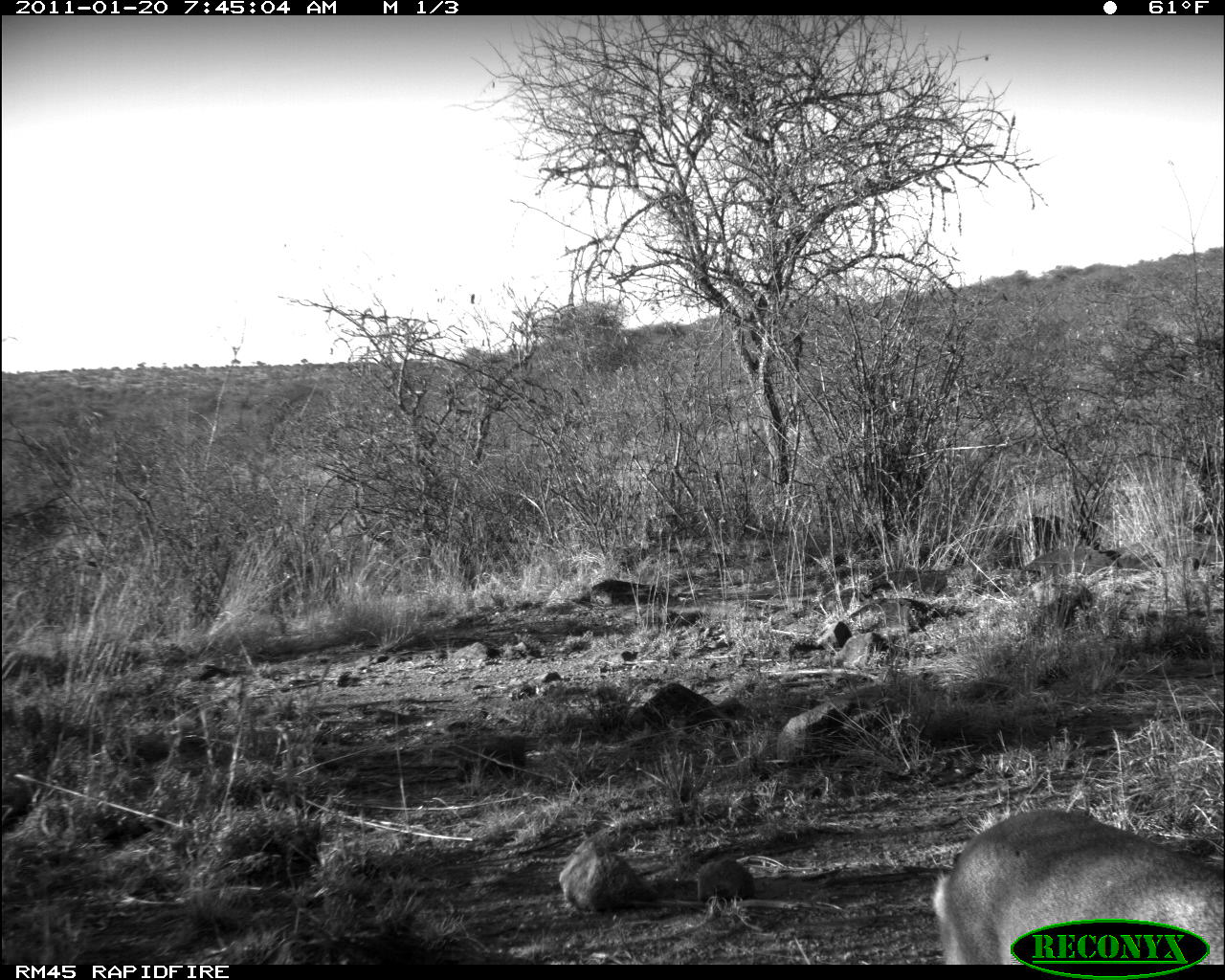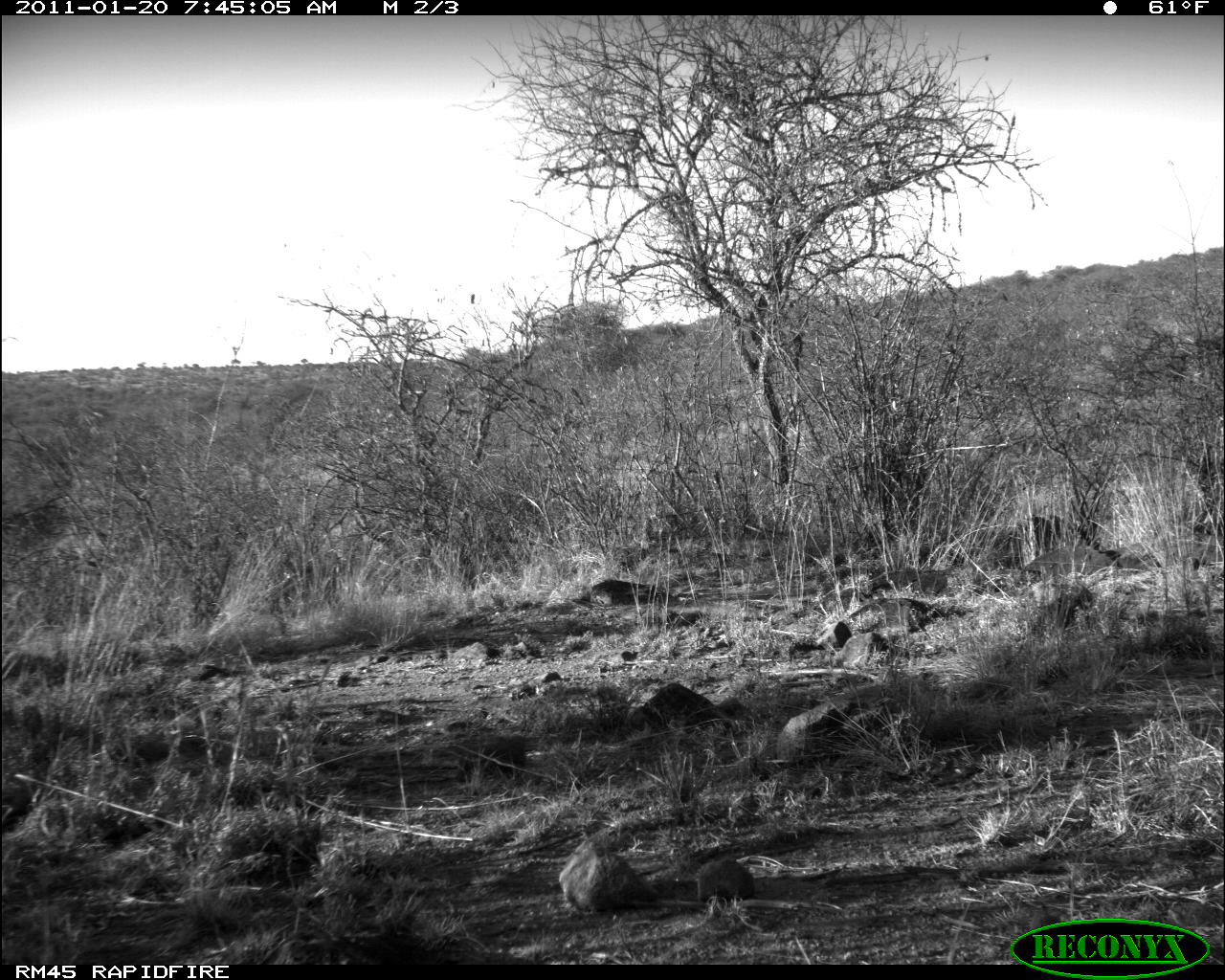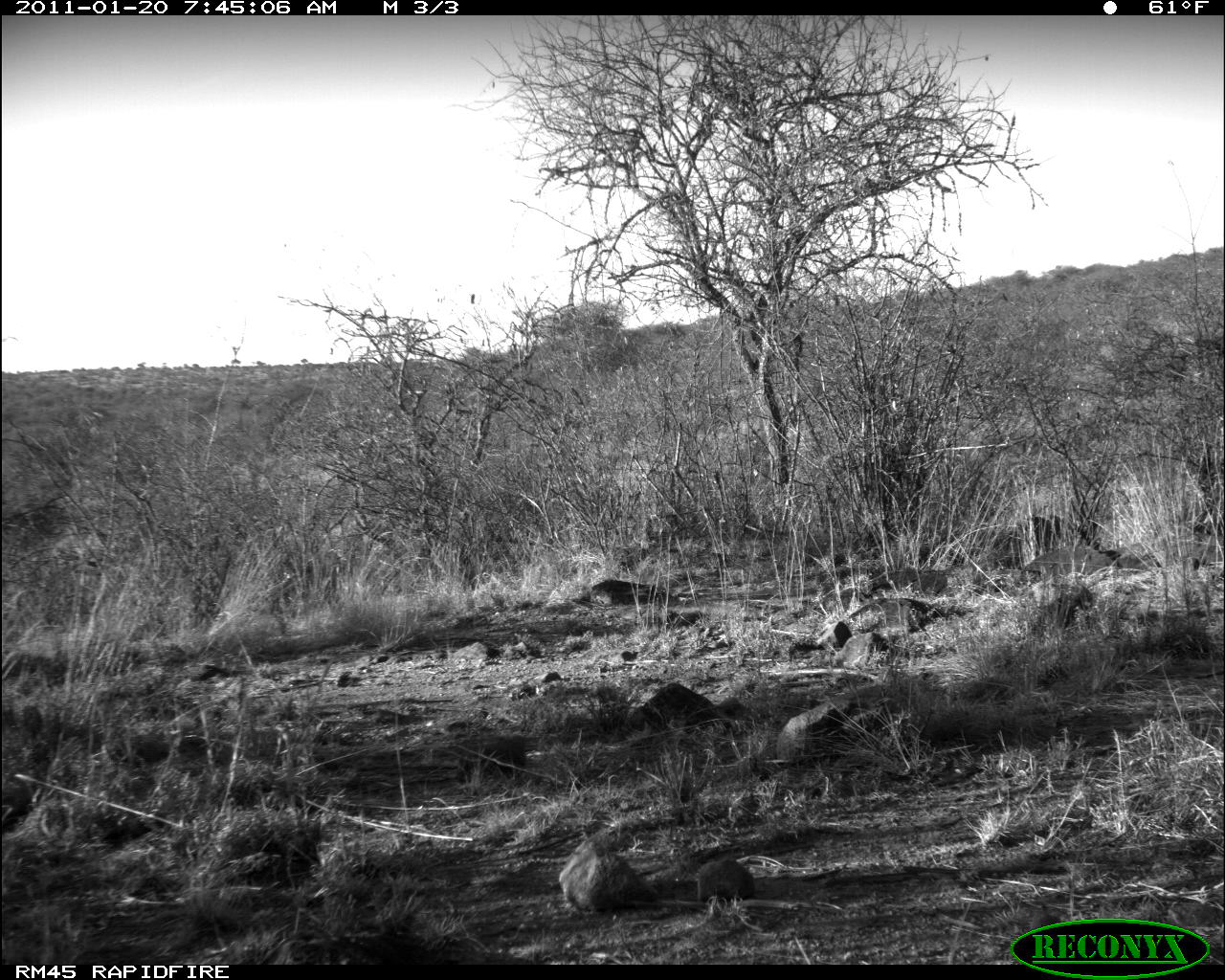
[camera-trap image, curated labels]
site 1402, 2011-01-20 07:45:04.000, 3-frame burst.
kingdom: Animalia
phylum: Chordata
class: Mammalia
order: Artiodactyla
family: Bovidae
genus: Madoqua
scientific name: Madoqua guentheri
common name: günther's dik-dik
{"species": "Madoqua guentheri (günther's dik-dik)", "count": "1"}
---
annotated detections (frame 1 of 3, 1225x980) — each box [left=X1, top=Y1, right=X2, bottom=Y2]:
madoqua guentheri: [left=931, top=808, right=1225, bottom=965]